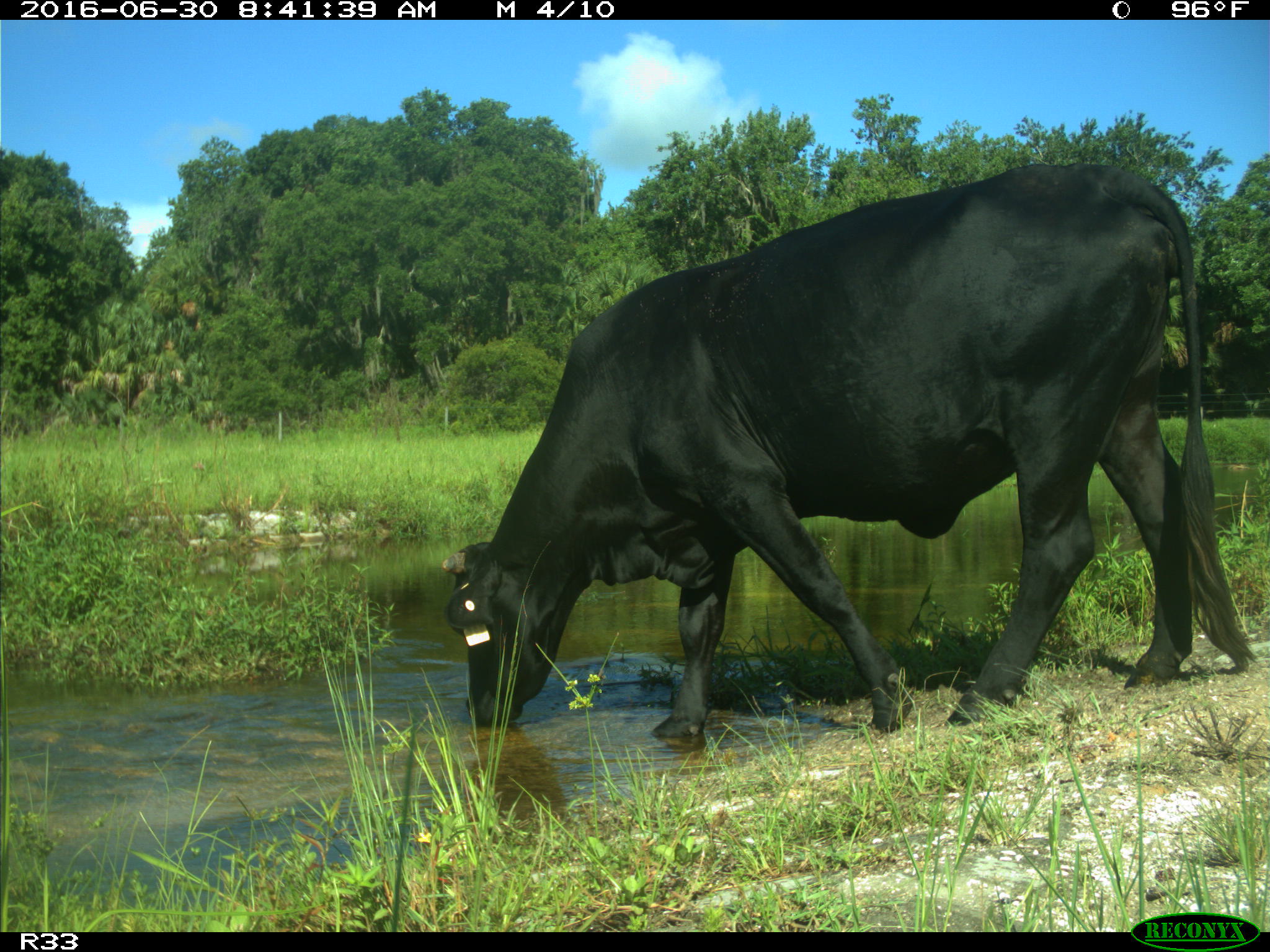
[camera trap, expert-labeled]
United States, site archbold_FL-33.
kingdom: Animalia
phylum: Chordata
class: Mammalia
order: Artiodactyla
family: Bovidae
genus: Bos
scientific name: Bos taurus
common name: domestic cow